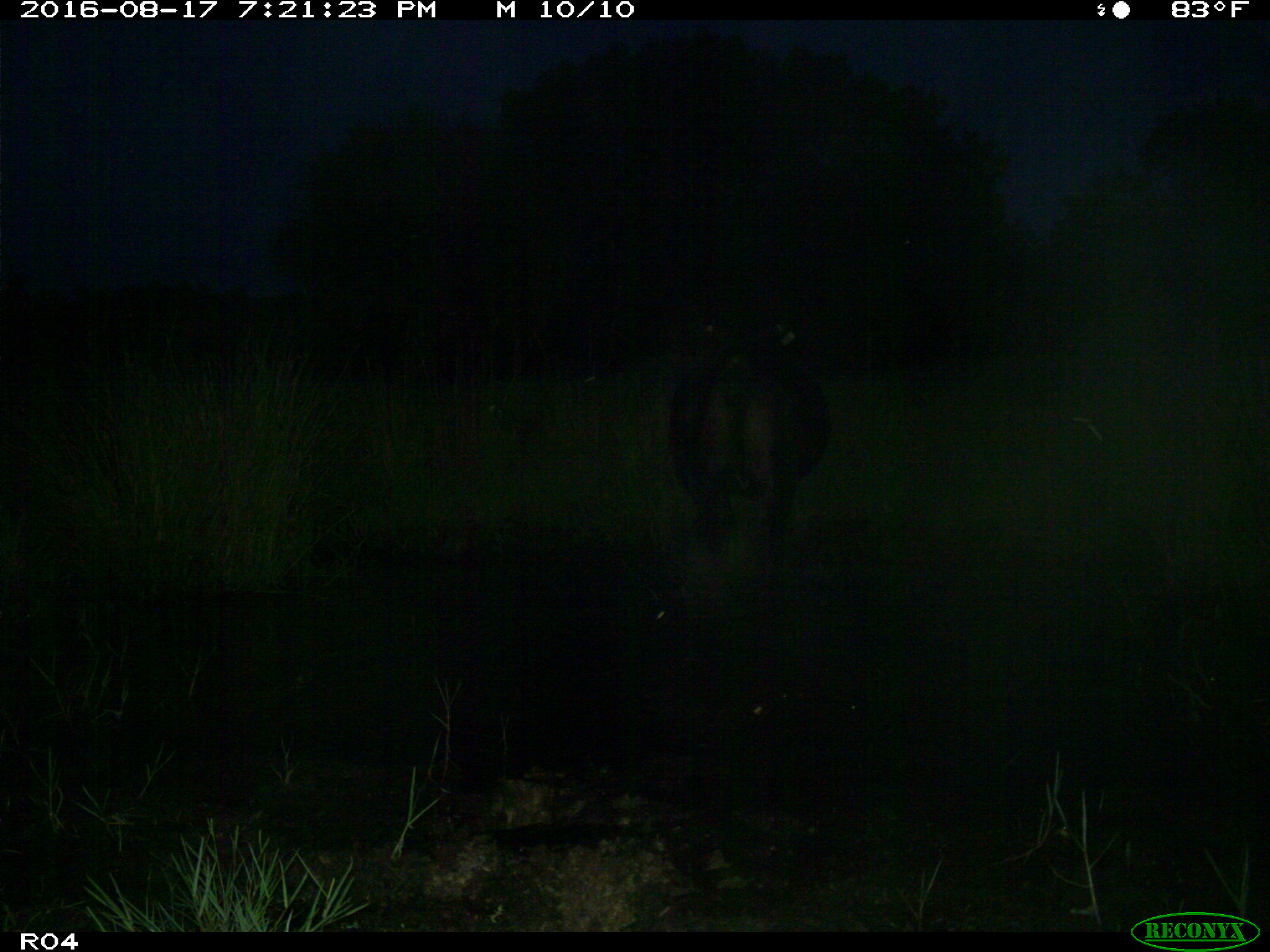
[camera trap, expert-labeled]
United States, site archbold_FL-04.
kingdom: Animalia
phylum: Chordata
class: Mammalia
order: Artiodactyla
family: Bovidae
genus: Bos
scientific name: Bos taurus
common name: domestic cow